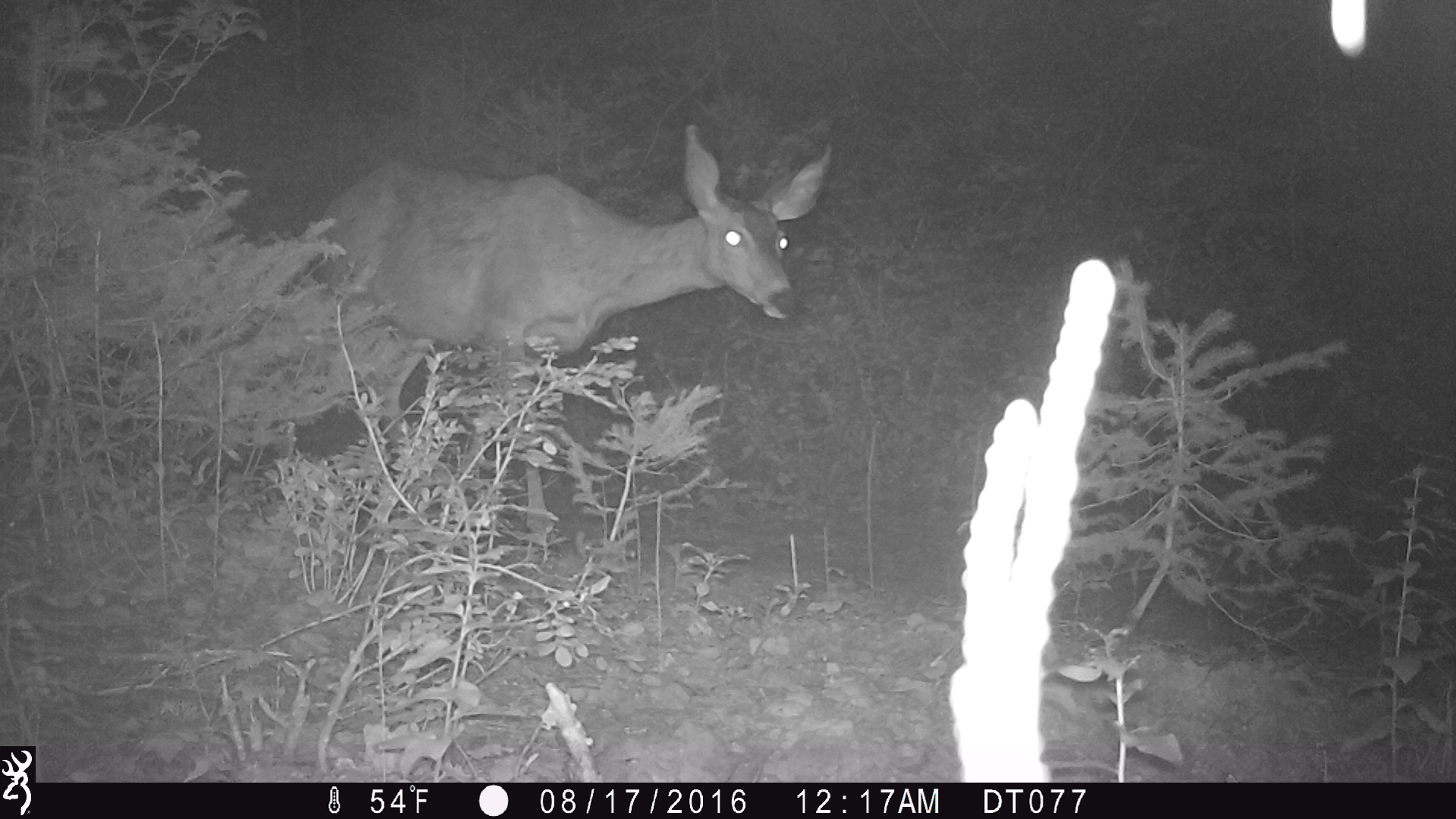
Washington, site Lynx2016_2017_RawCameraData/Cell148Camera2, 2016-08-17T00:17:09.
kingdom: Animalia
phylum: Chordata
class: Mammalia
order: Artiodactyla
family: Cervidae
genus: Odocoileus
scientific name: Odocoileus hemionus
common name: mule deer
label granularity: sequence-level